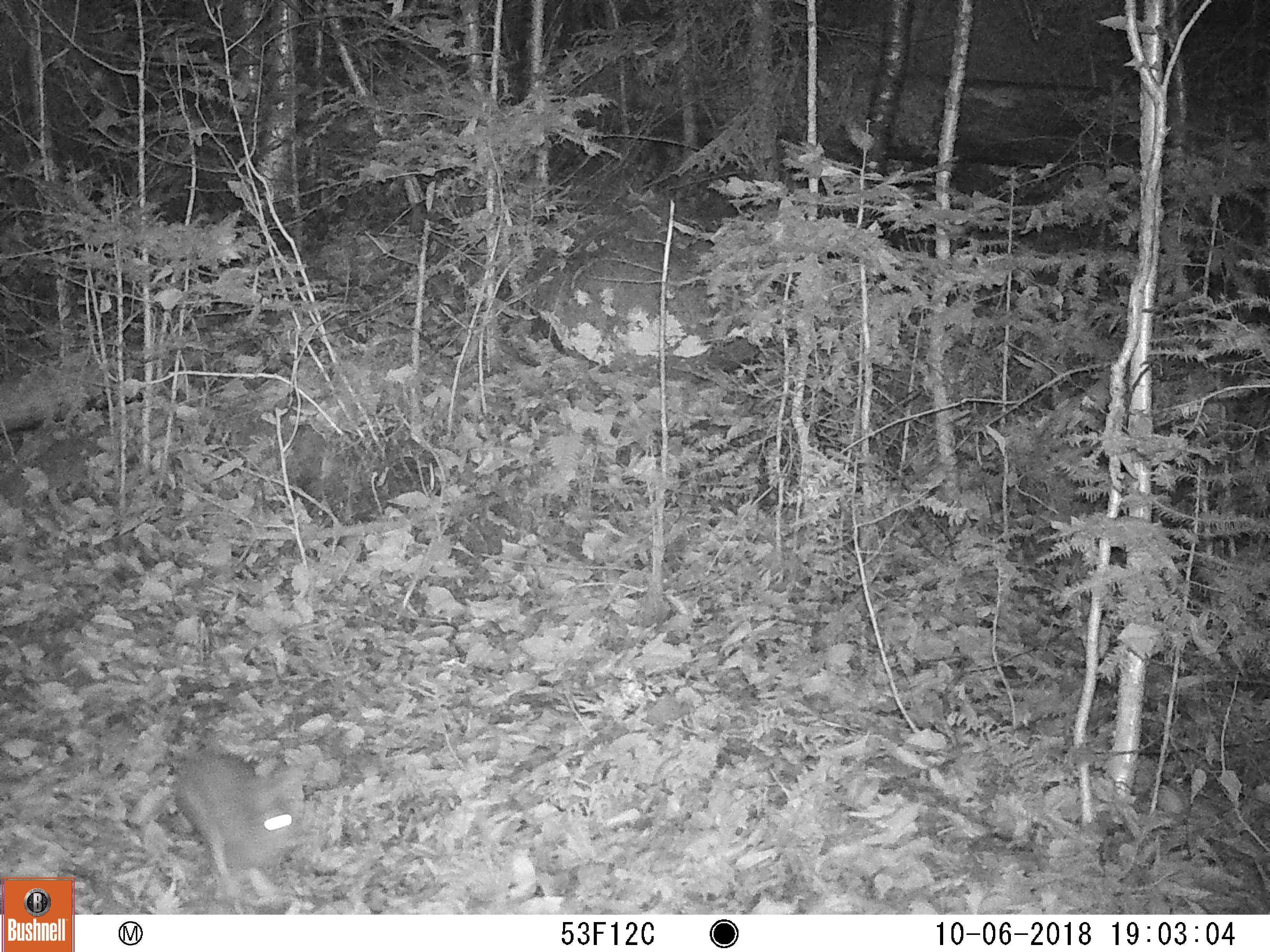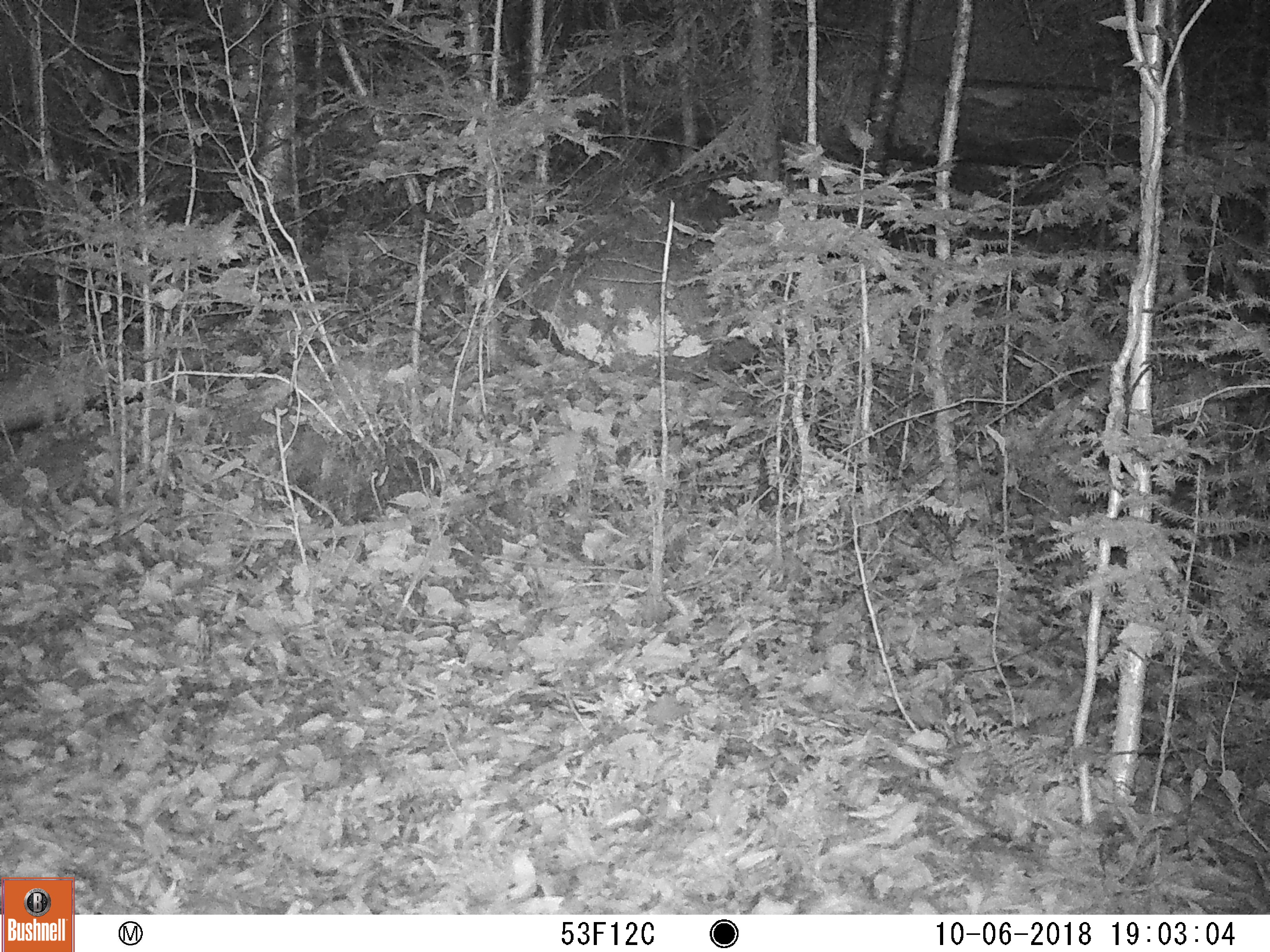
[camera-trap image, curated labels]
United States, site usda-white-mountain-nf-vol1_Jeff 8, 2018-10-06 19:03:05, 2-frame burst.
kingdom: Animalia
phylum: Chordata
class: Mammalia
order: Lagomorpha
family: Leporidae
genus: Lepus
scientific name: Lepus americanus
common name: snowshoe hare